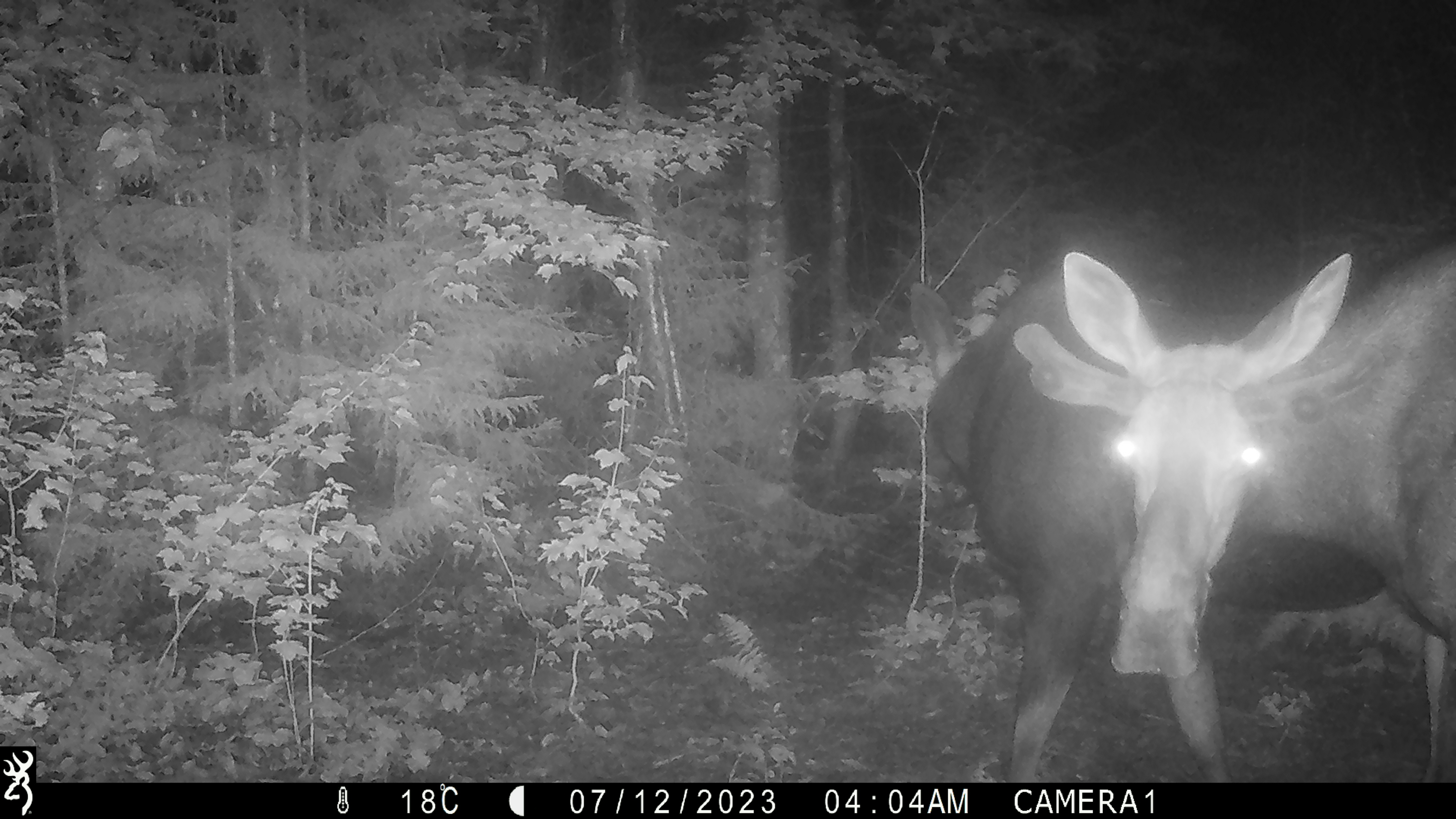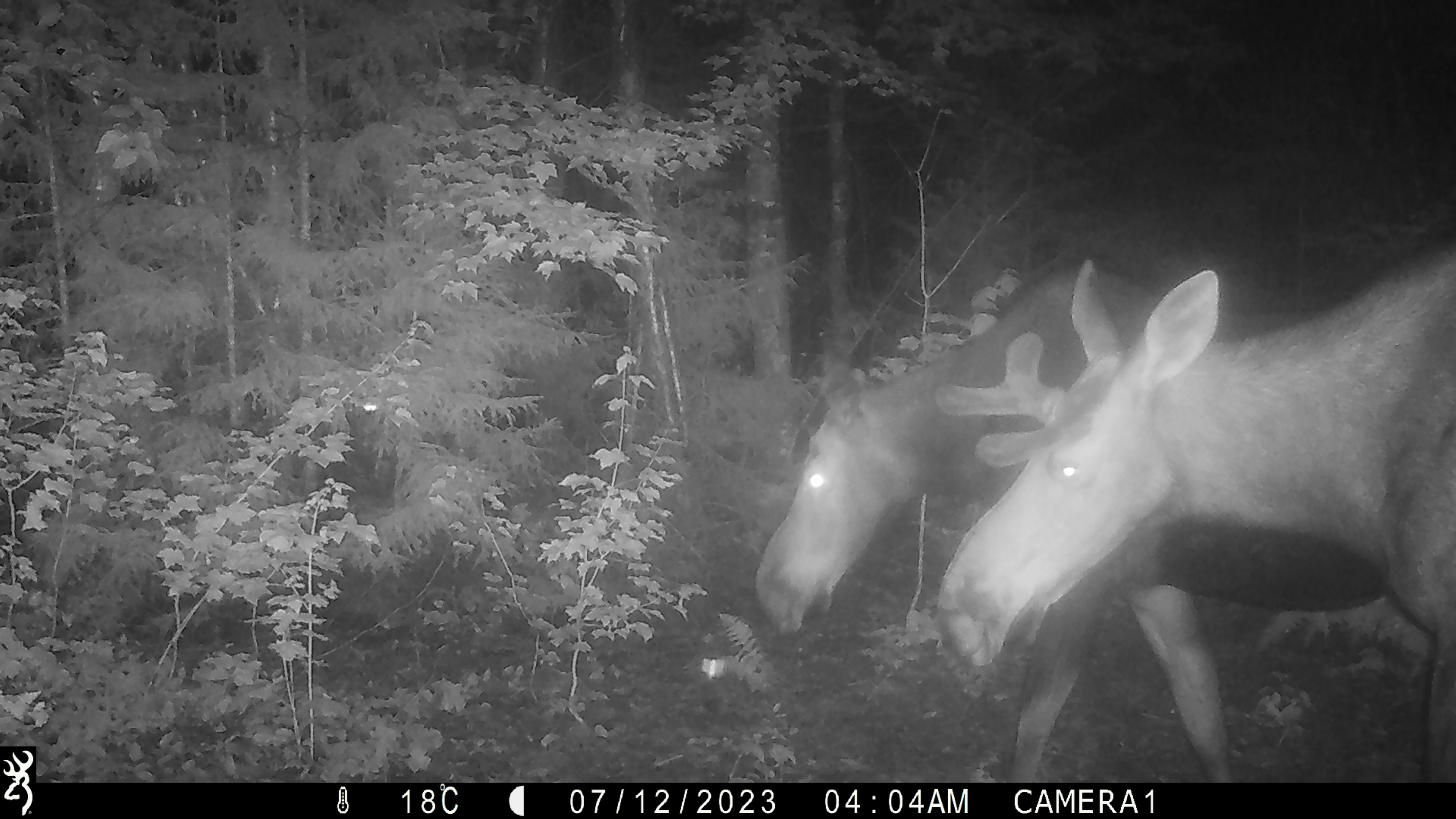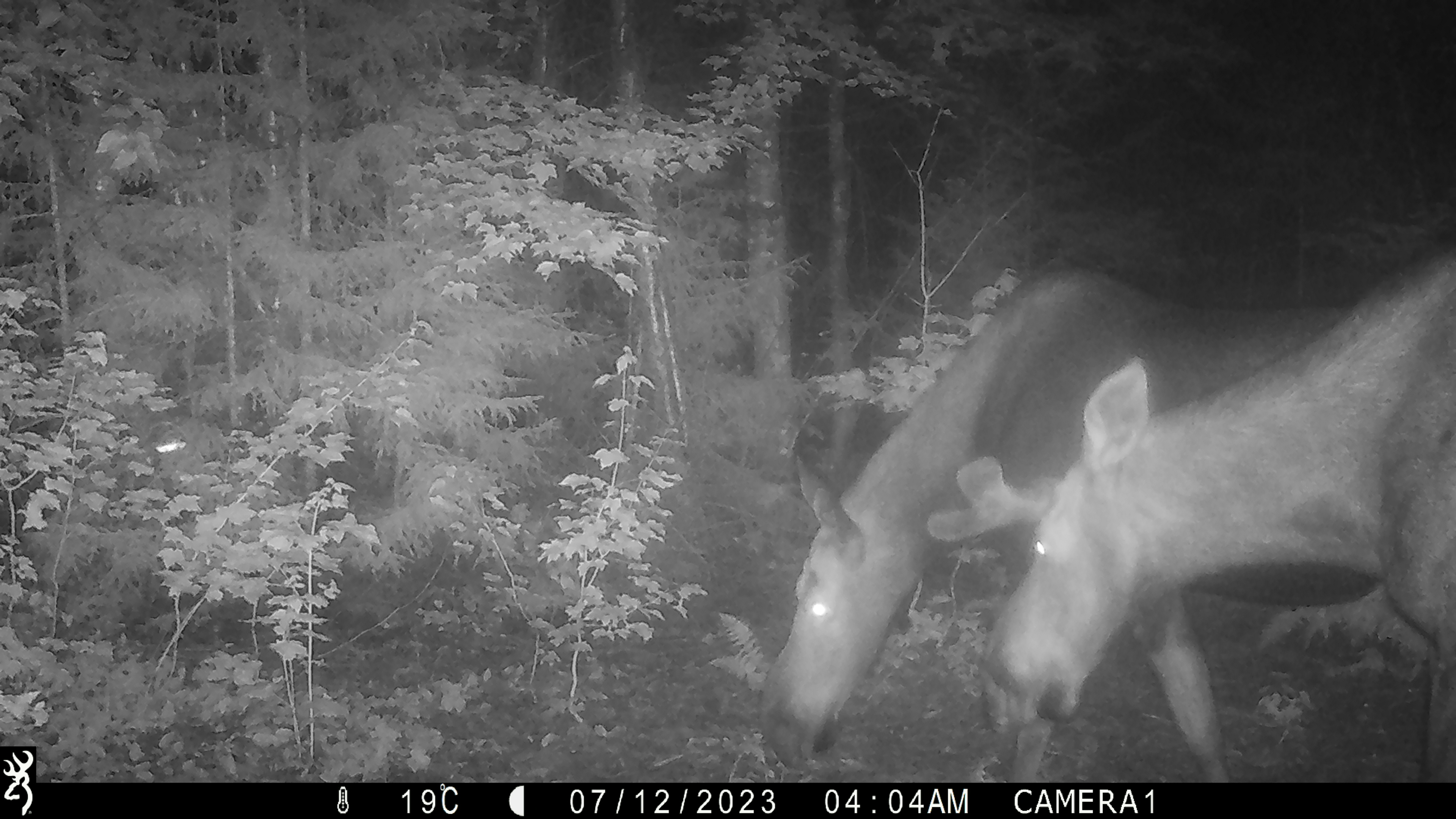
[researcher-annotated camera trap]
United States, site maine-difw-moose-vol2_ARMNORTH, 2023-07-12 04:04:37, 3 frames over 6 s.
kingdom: Animalia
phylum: Chordata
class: Mammalia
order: Artiodactyla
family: Cervidae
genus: Alces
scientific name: Alces alces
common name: moose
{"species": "moose (Alces alces)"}